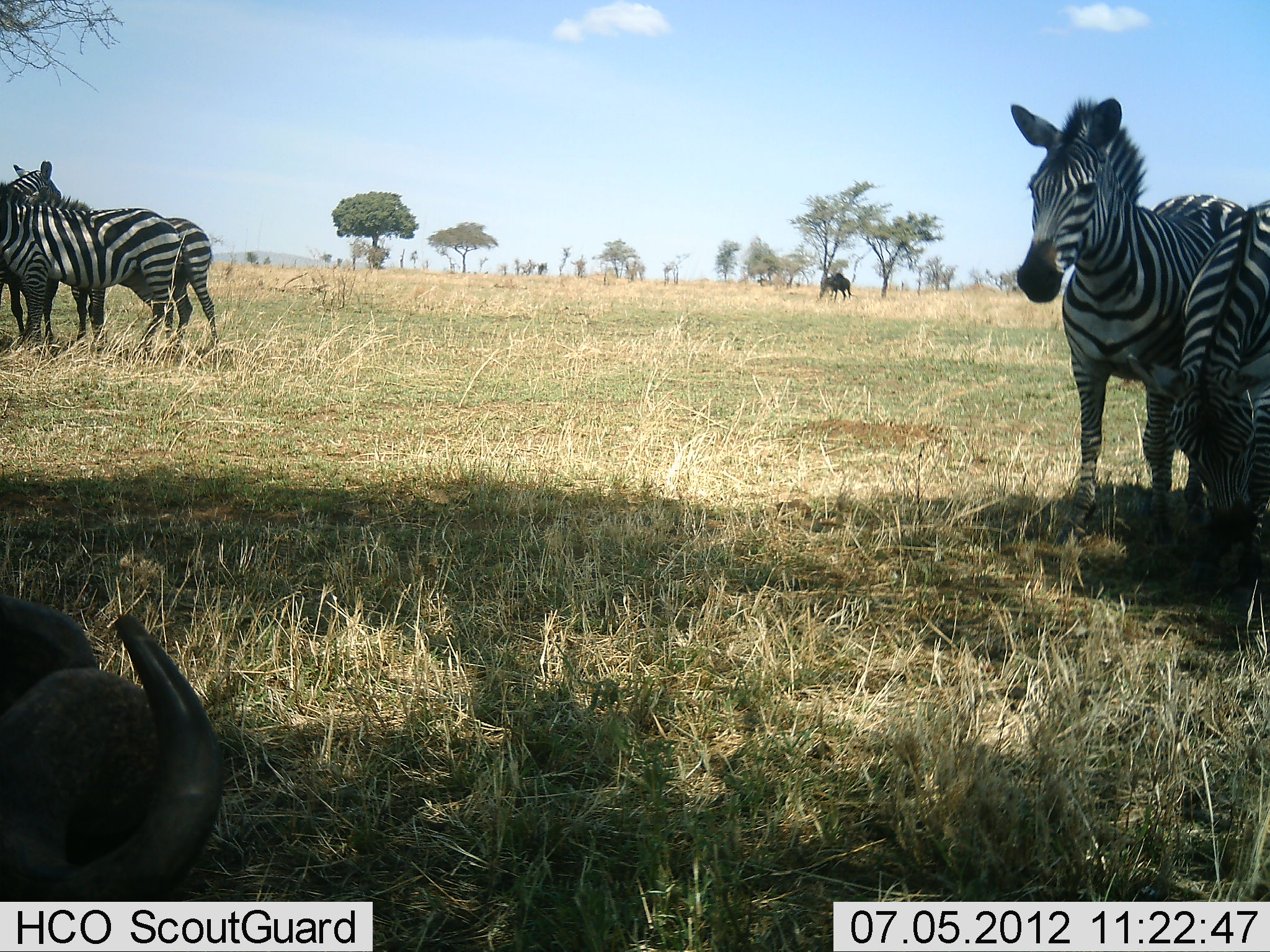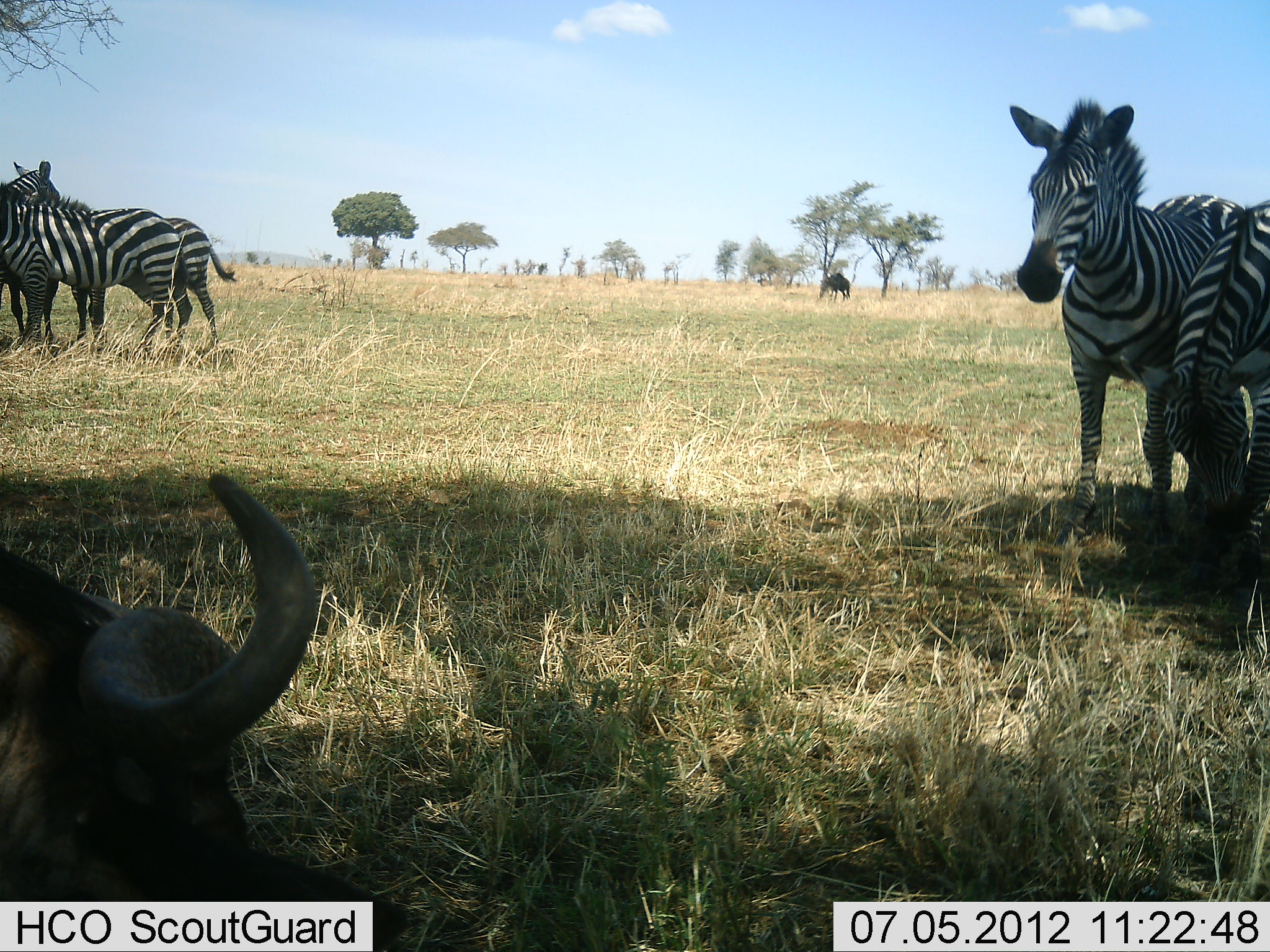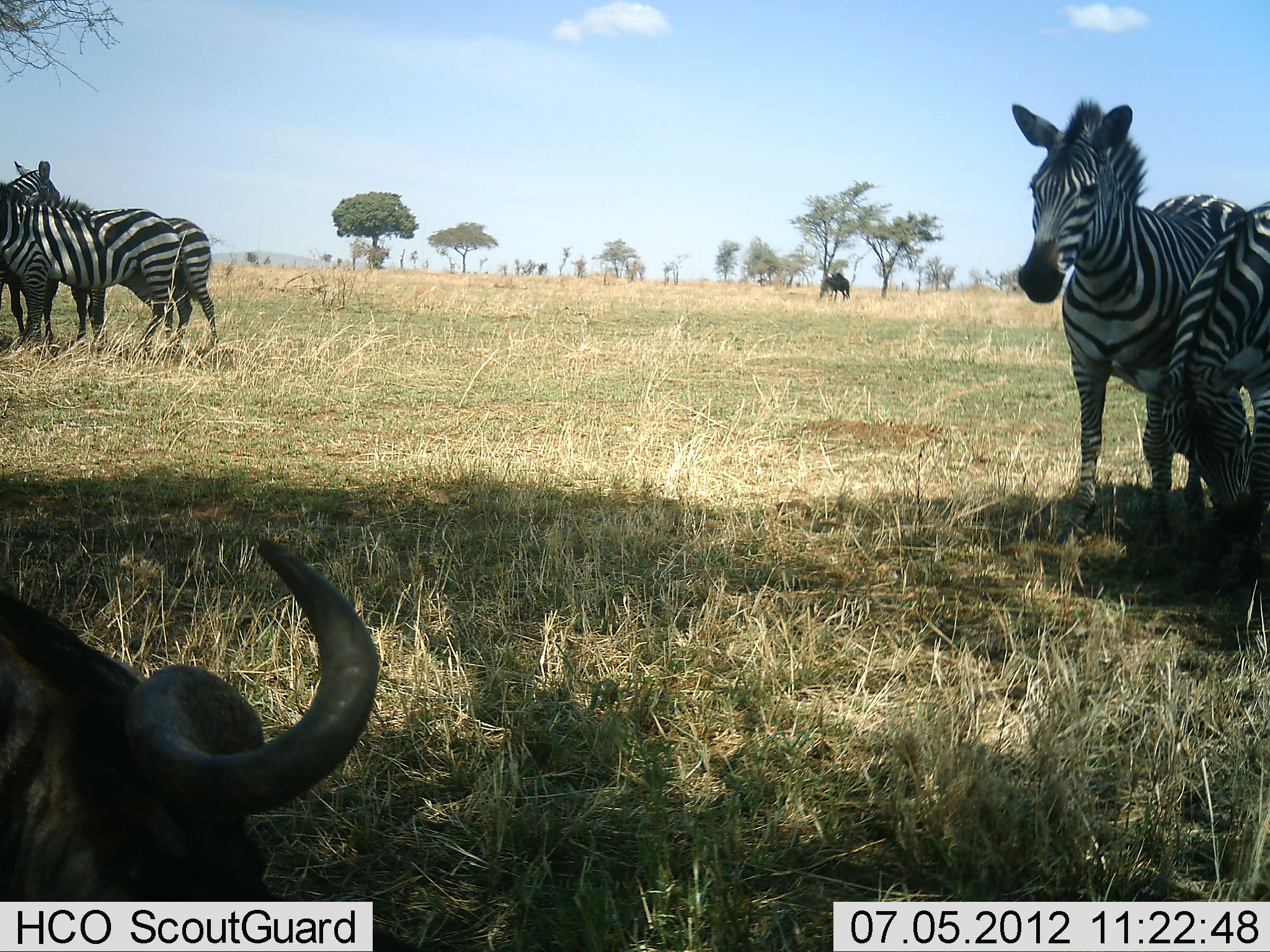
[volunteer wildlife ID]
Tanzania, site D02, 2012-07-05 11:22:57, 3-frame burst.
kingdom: Animalia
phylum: Chordata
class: Mammalia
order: Artiodactyla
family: Bovidae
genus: Connochaetes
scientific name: Connochaetes taurinus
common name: blue wildebeest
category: wildebeest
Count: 2.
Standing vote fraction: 20%.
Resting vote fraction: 80%.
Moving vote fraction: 0%.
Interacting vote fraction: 0%.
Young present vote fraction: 0%.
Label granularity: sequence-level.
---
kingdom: Animalia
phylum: Chordata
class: Mammalia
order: Perissodactyla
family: Equidae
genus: Equus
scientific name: Equus quagga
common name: plains zebra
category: zebra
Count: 5.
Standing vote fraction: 91%.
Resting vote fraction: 9%.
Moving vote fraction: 0%.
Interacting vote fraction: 0%.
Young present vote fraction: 0%.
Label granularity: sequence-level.